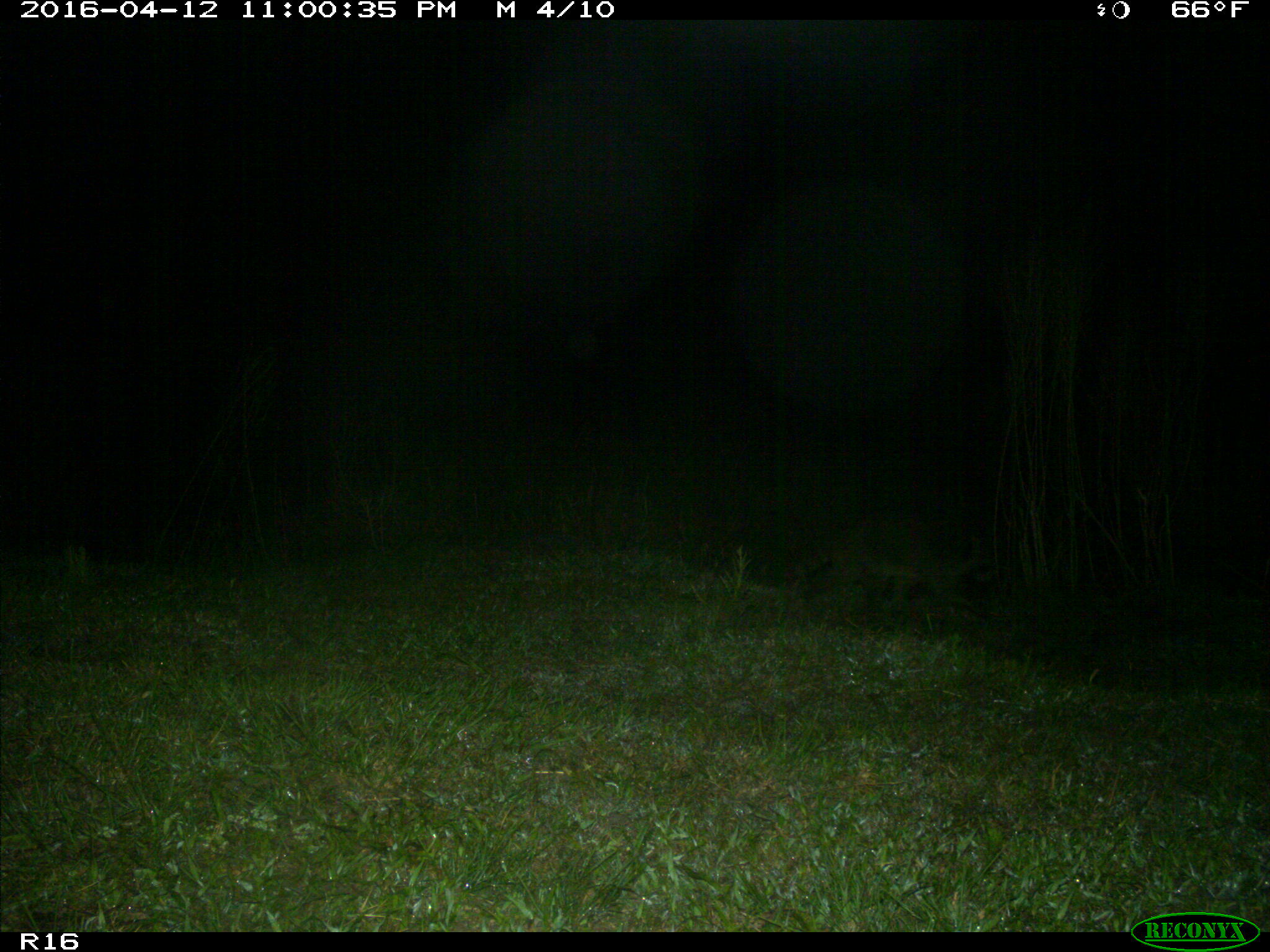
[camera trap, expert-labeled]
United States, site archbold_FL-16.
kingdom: Animalia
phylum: Chordata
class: Mammalia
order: Carnivora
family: Procyonidae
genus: Procyon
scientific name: Procyon lotor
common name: common raccoon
Procyon lotor (common raccoon).